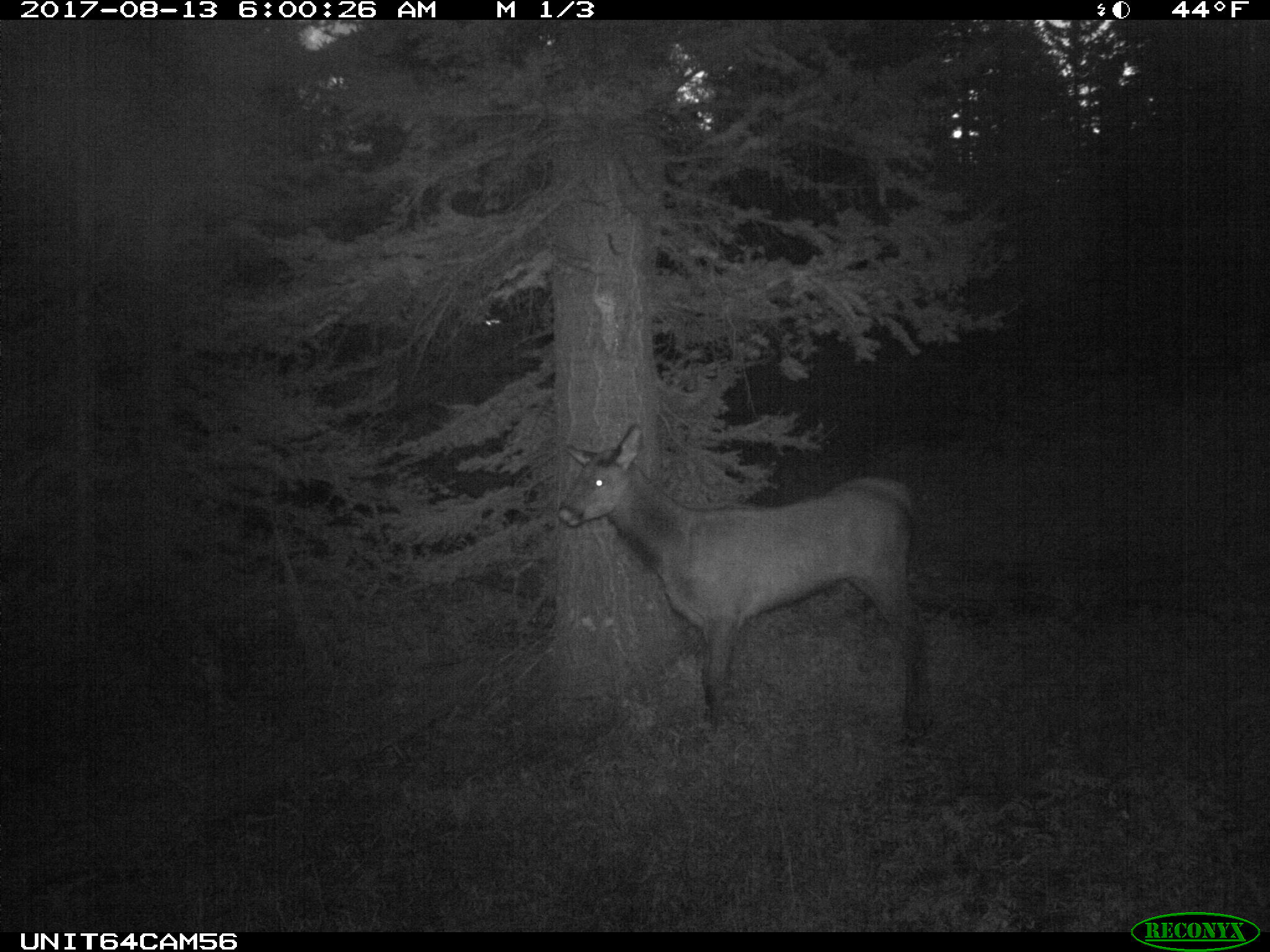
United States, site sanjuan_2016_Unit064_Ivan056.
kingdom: Animalia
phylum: Chordata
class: Mammalia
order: Artiodactyla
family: Cervidae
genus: Cervus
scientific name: Cervus elaphus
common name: red deer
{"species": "Cervus elaphus (red deer)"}